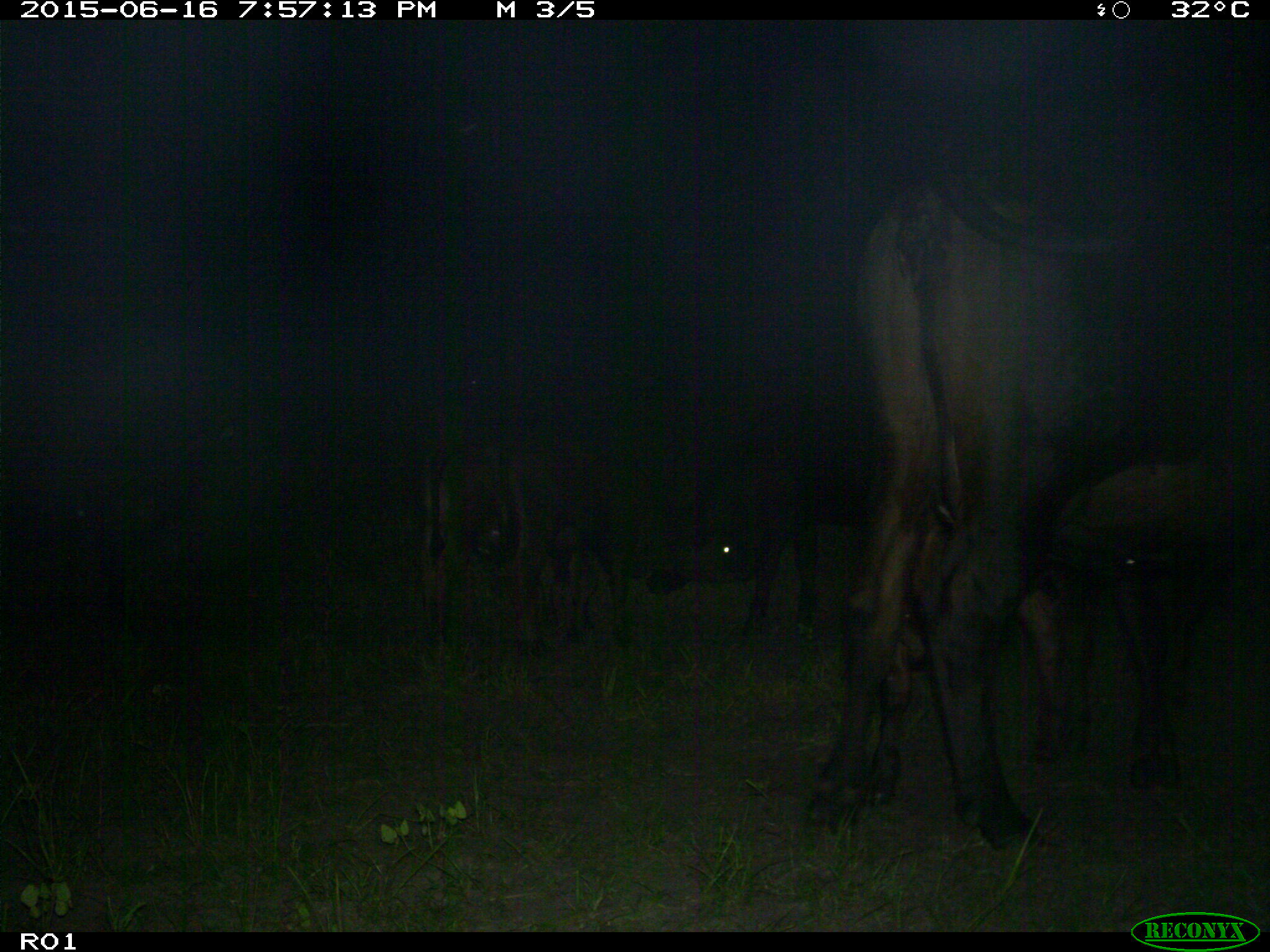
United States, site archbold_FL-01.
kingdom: Animalia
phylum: Chordata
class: Mammalia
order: Artiodactyla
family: Bovidae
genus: Bos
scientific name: Bos taurus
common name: domestic cow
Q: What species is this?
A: Bos taurus (domestic cow).